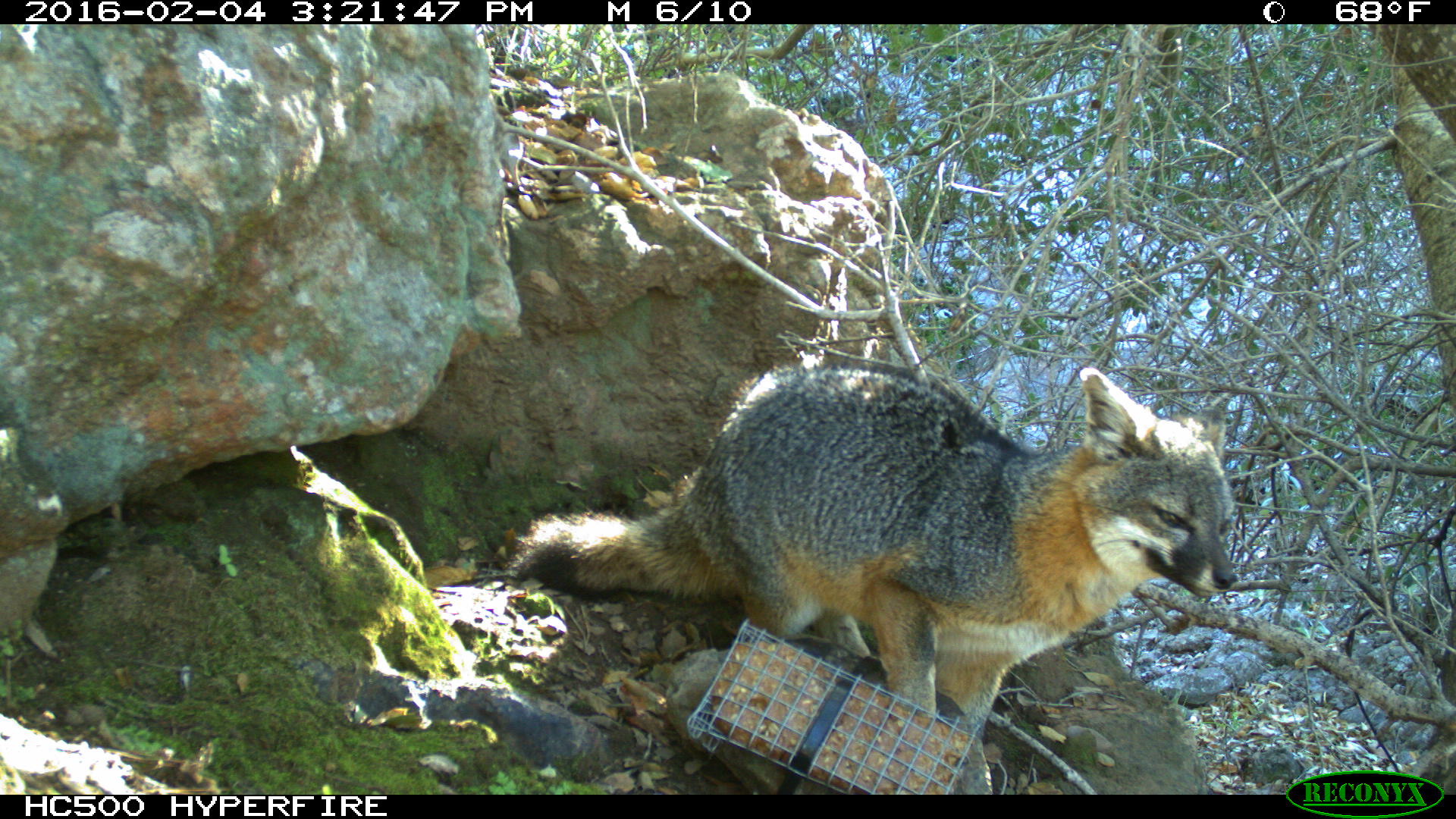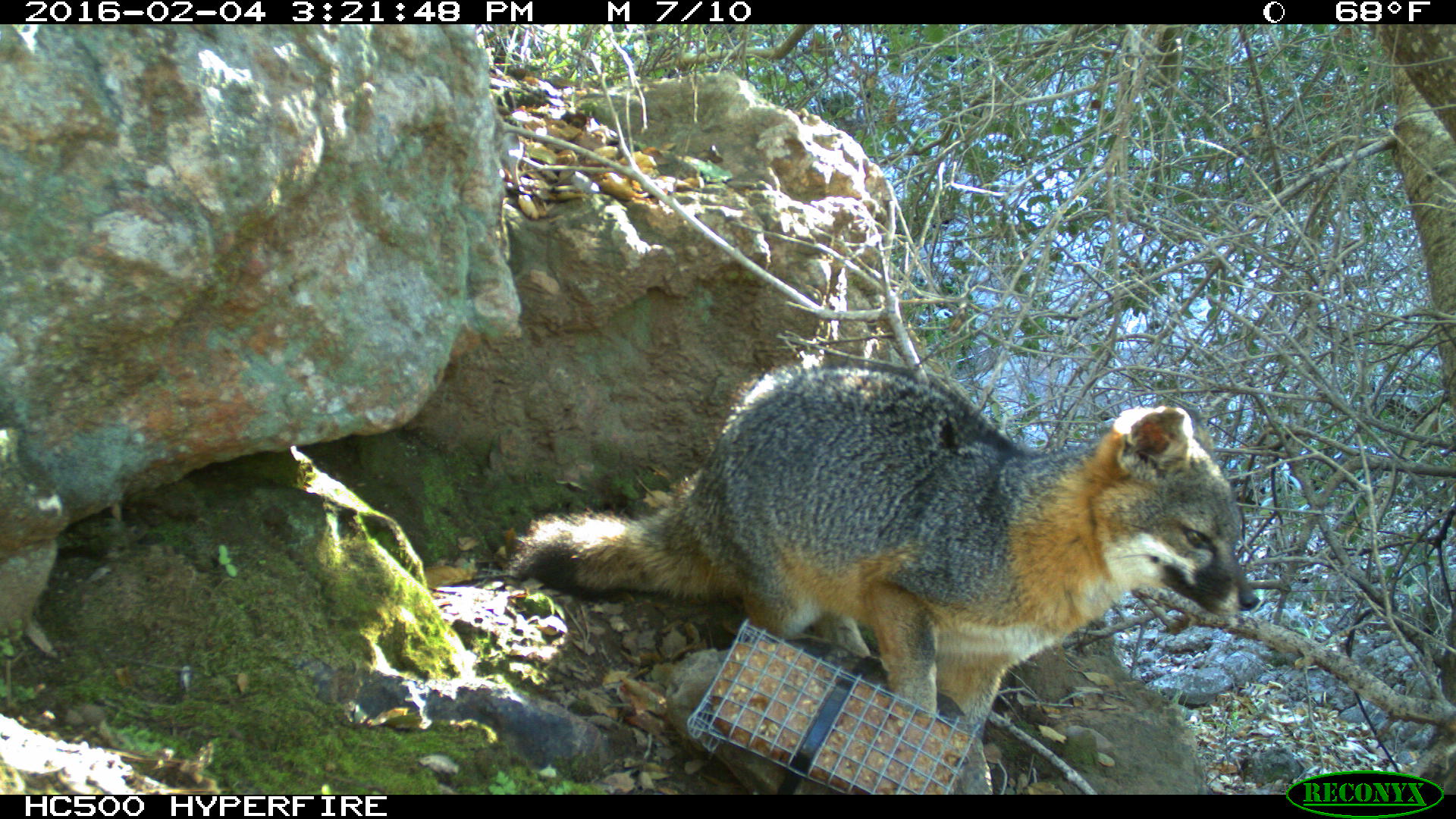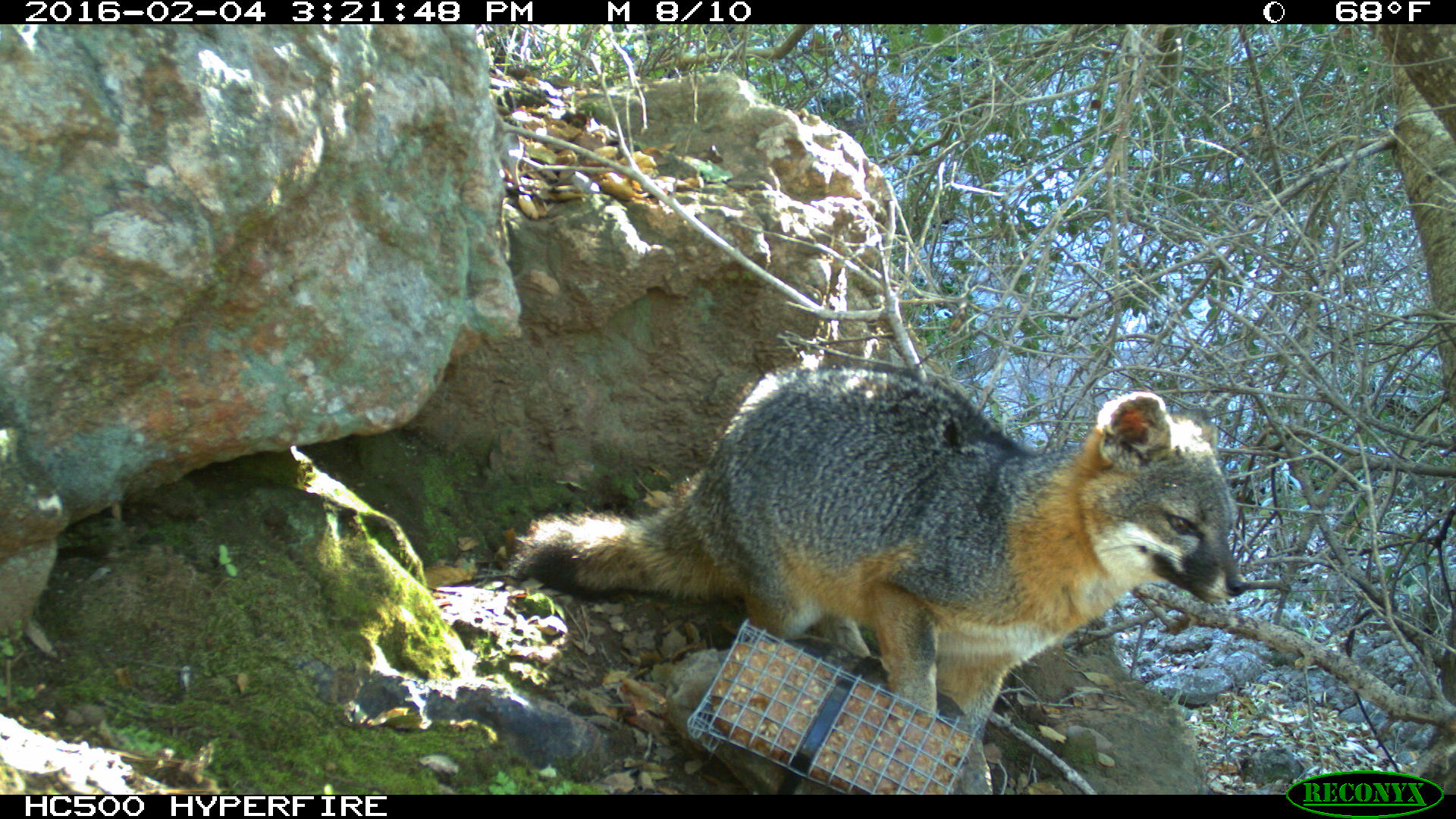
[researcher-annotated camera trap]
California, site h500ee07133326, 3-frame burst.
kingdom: Animalia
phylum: Chordata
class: Mammalia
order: Carnivora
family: Canidae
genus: Urocyon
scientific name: Urocyon littoralis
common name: island fox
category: fox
Fox (island fox) (Urocyon littoralis).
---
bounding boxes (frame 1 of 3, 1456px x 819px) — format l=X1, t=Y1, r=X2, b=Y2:
fox: l=506, t=359, r=1239, b=745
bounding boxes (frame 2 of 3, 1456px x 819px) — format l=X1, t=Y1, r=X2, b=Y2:
fox: l=513, t=364, r=1260, b=741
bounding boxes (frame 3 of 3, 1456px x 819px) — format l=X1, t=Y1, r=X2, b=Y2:
fox: l=508, t=358, r=1246, b=745